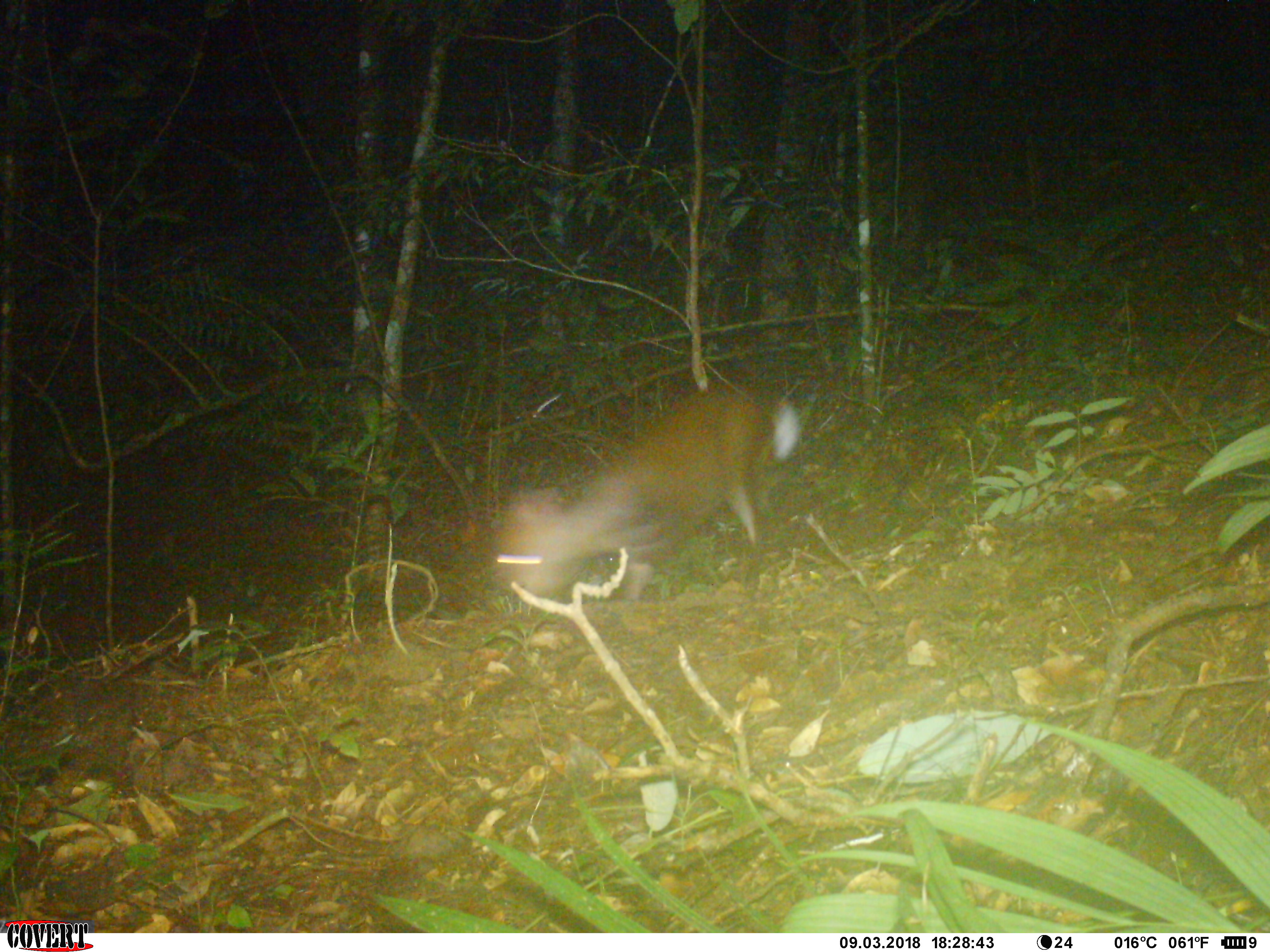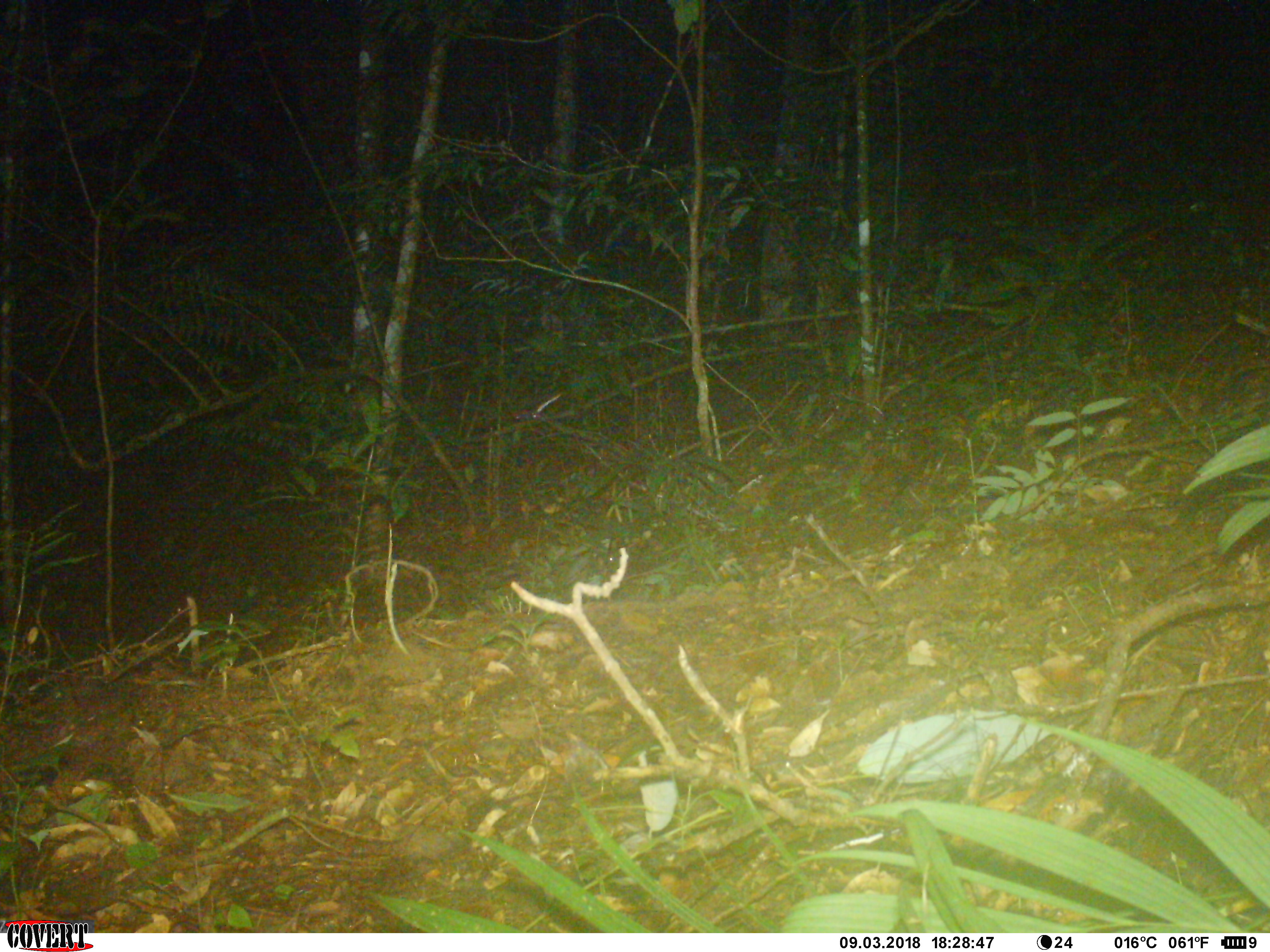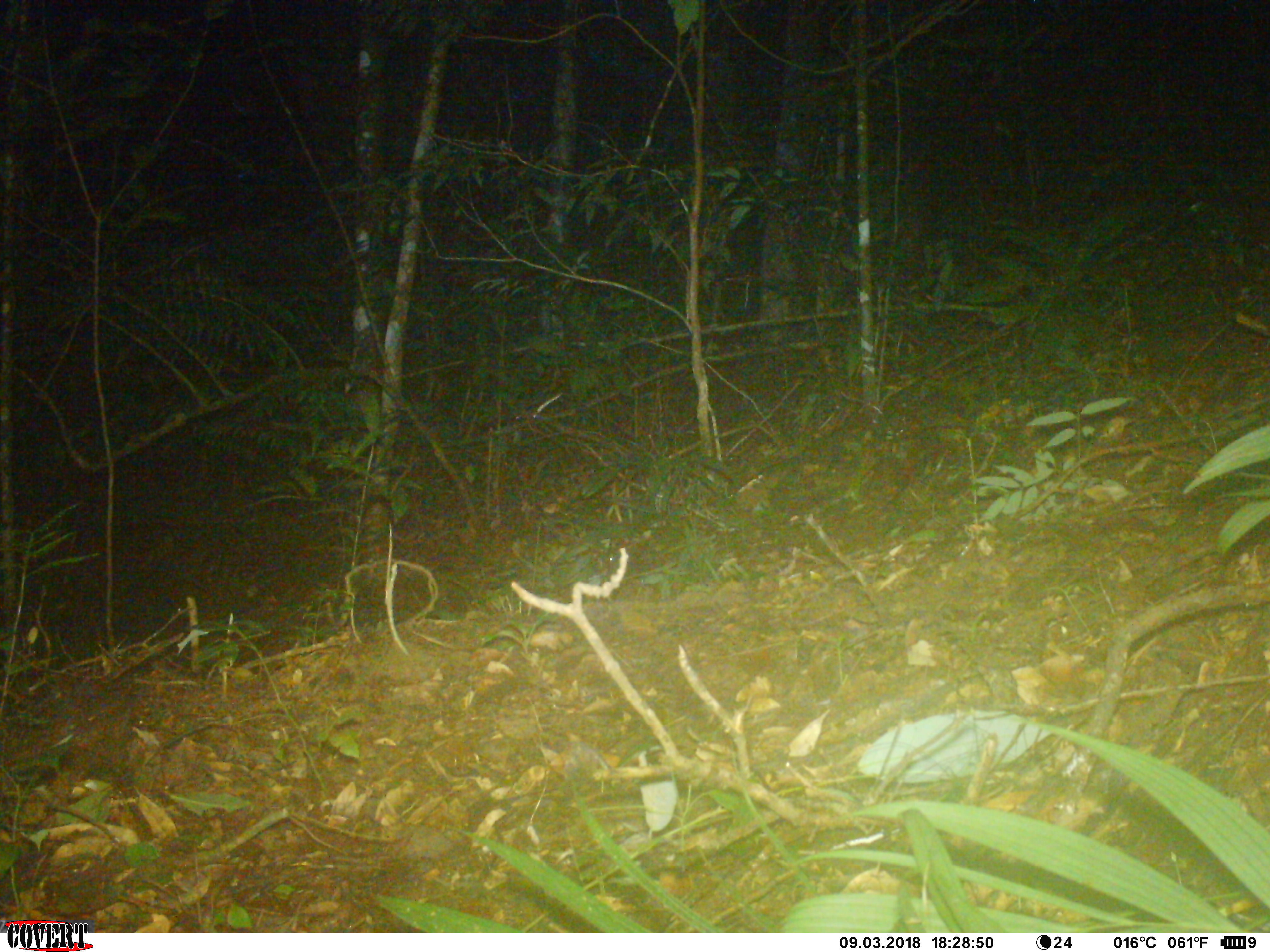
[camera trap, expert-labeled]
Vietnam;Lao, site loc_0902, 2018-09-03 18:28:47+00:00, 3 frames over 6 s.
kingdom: Animalia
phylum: Chordata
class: Mammalia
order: Artiodactyla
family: Cervidae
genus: Muntiacus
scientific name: Muntiacus rooseveltorum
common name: roosevelt's muntjac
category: roosevelts muntjac group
Roosevelts muntjac group (roosevelt's muntjac) (Muntiacus rooseveltorum). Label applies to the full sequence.